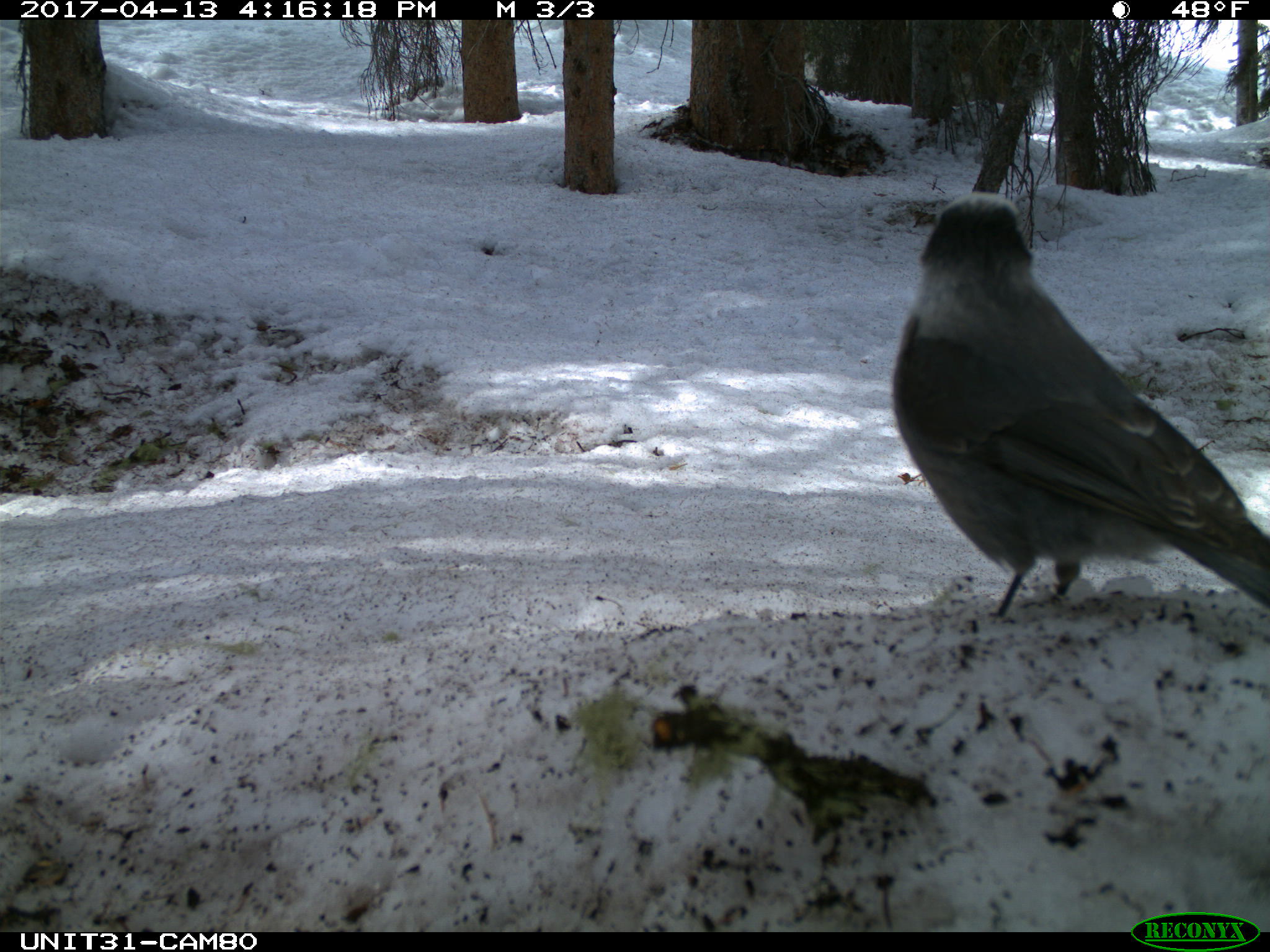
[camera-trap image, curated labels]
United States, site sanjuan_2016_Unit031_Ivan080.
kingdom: Animalia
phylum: Chordata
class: Aves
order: Passeriformes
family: Corvidae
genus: Perisoreus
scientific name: Perisoreus canadensis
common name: canada jay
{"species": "Perisoreus canadensis (canada jay)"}